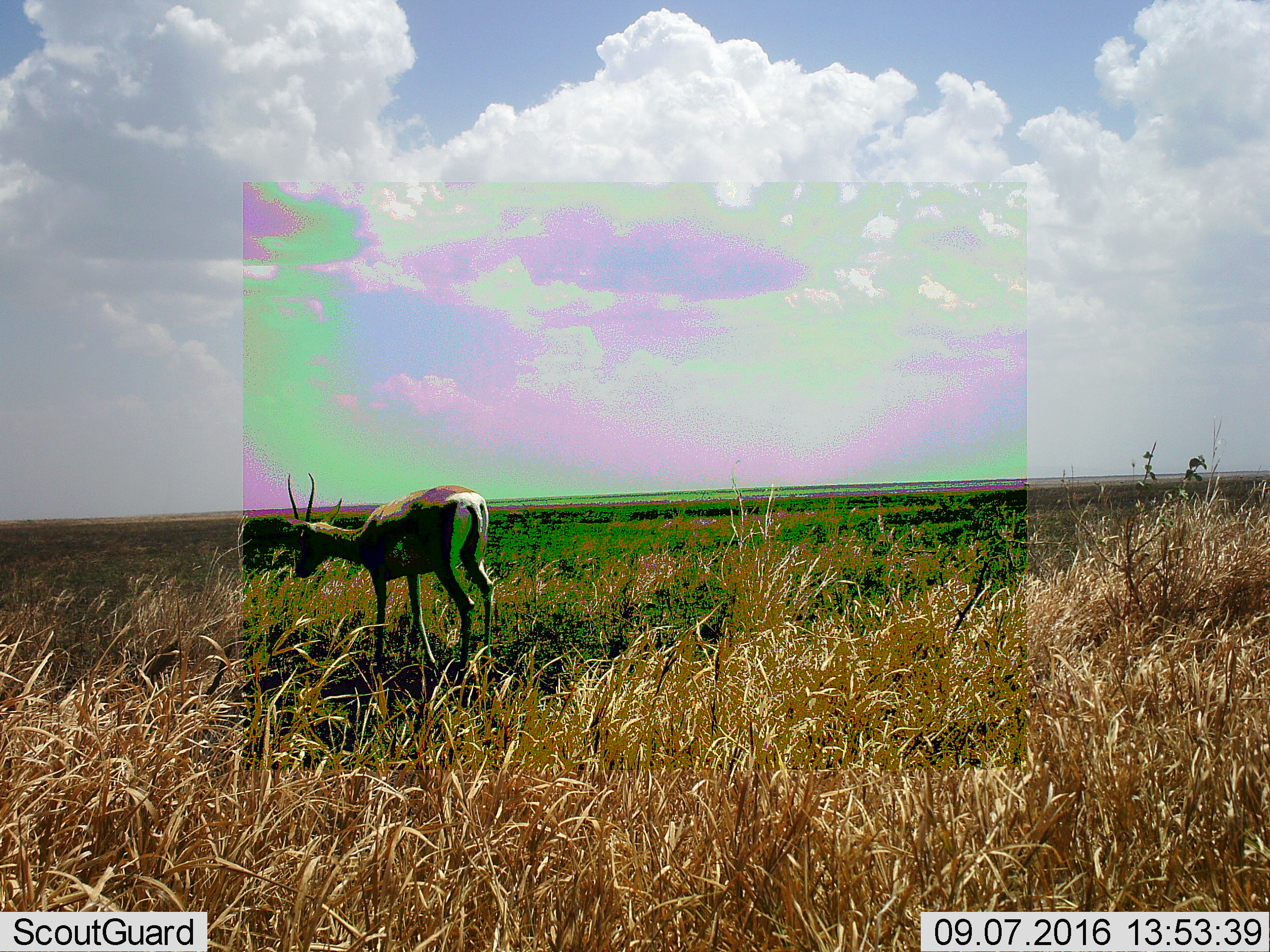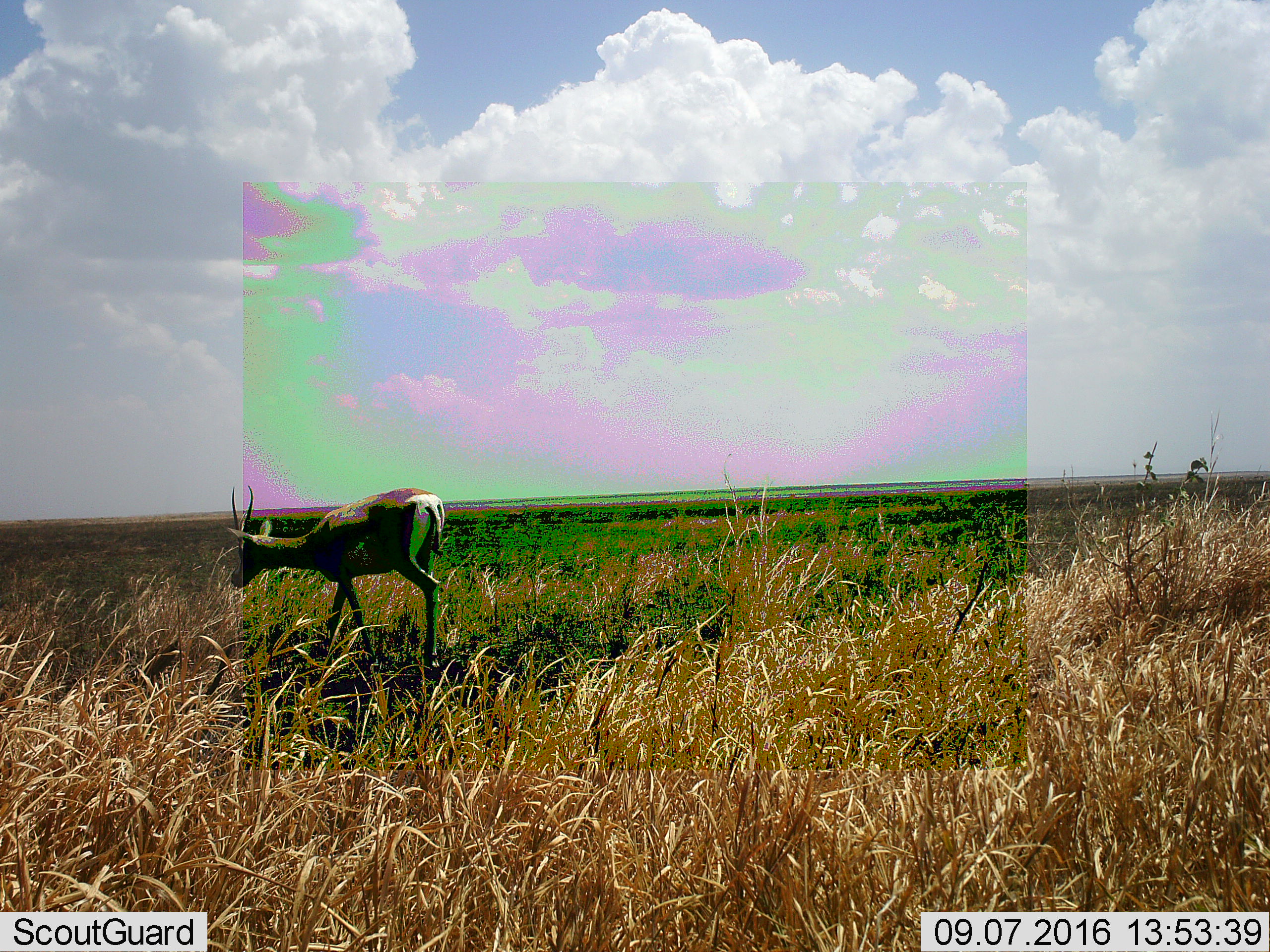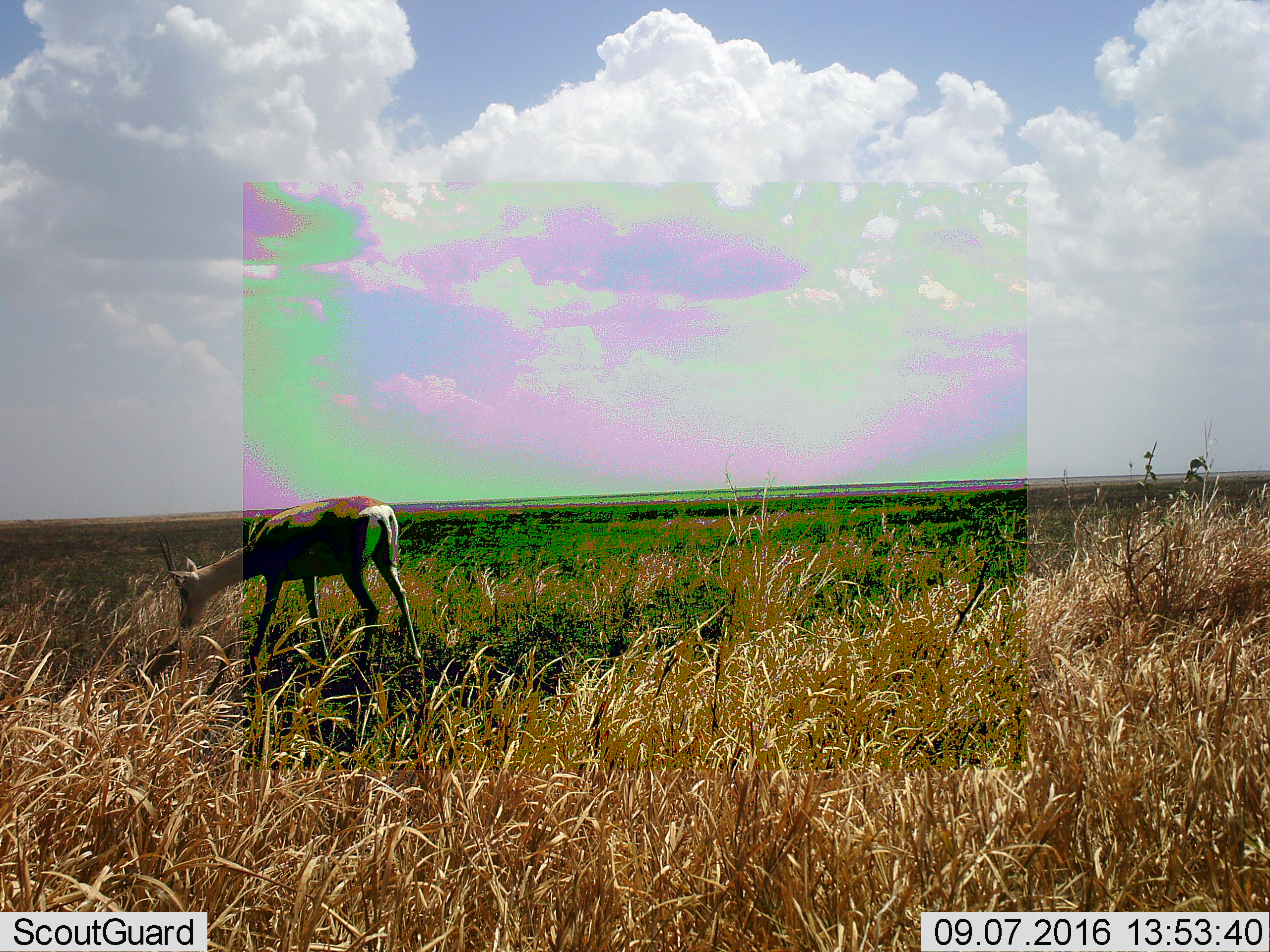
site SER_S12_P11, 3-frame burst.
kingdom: Animalia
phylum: Chordata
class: Mammalia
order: Artiodactyla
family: Bovidae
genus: Nanger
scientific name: Nanger granti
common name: grant's gazelle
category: gazellegrants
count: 1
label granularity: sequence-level